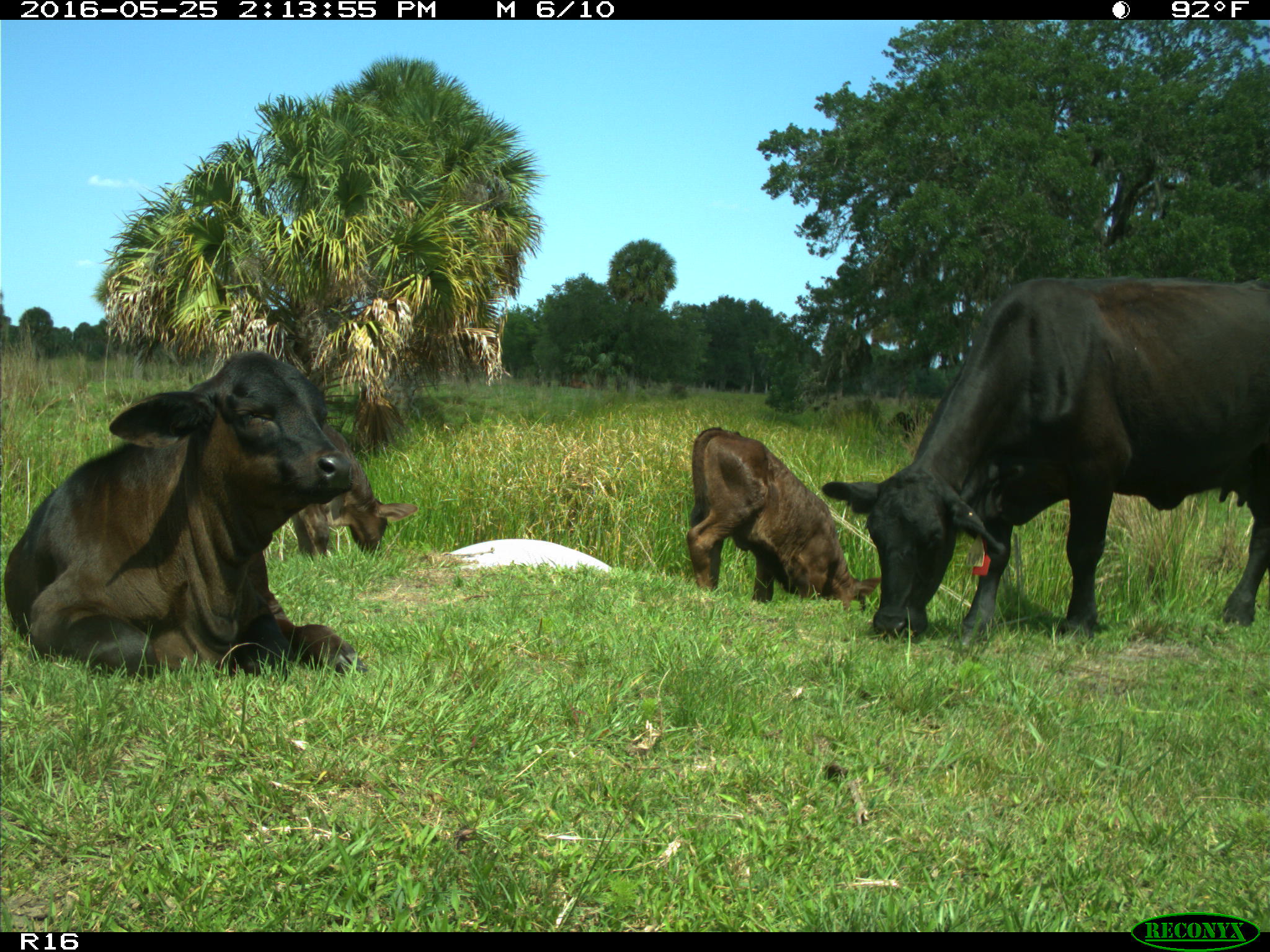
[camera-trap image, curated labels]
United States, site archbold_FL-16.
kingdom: Animalia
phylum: Chordata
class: Mammalia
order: Artiodactyla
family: Bovidae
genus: Bos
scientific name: Bos taurus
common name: domestic cow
Bos taurus (domestic cow).